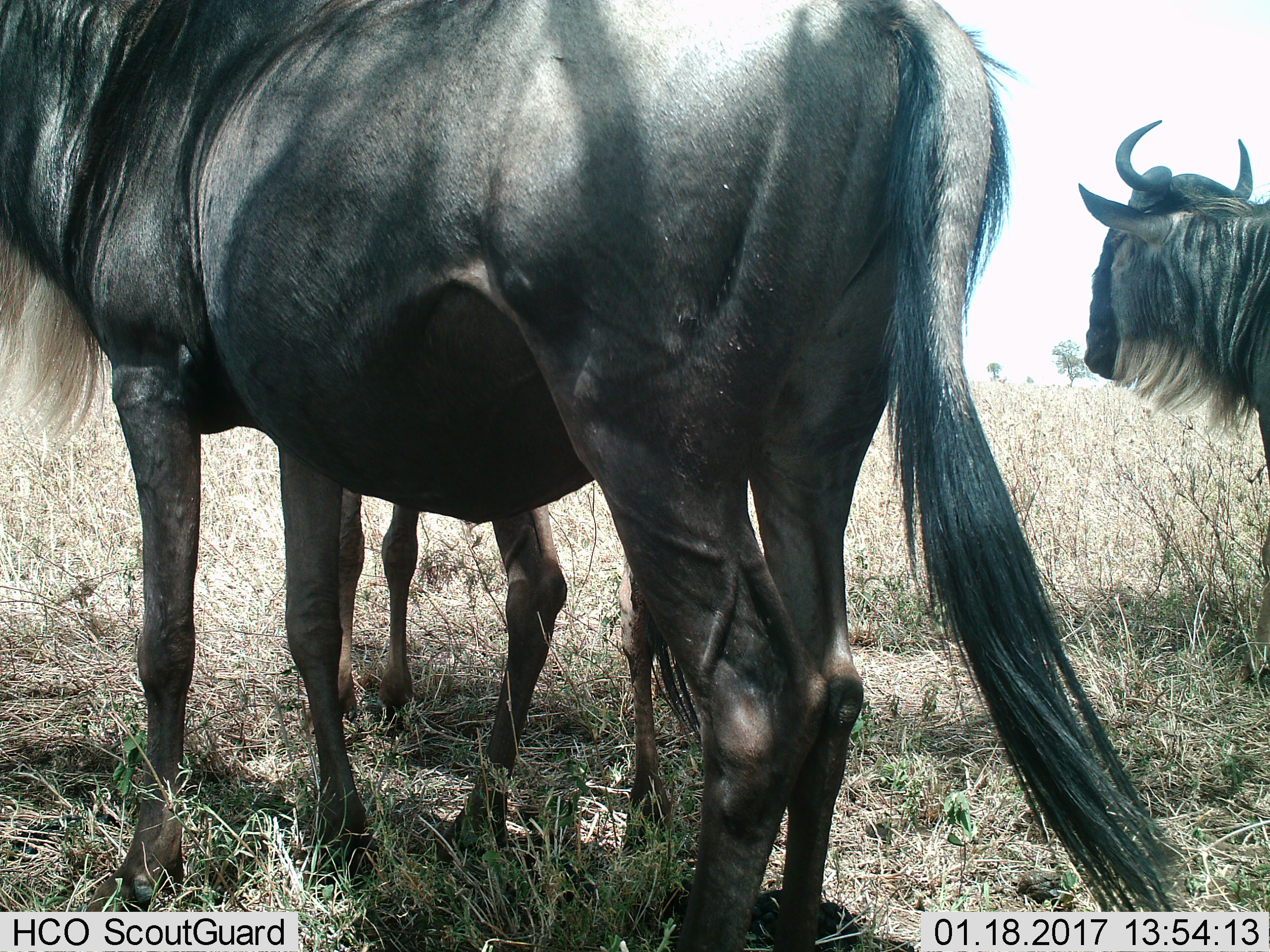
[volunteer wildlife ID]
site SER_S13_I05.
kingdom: Animalia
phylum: Chordata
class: Mammalia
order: Artiodactyla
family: Bovidae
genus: Connochaetes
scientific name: Connochaetes taurinus taurinus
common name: blue wildebeest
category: wildebeestblue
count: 3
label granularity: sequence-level